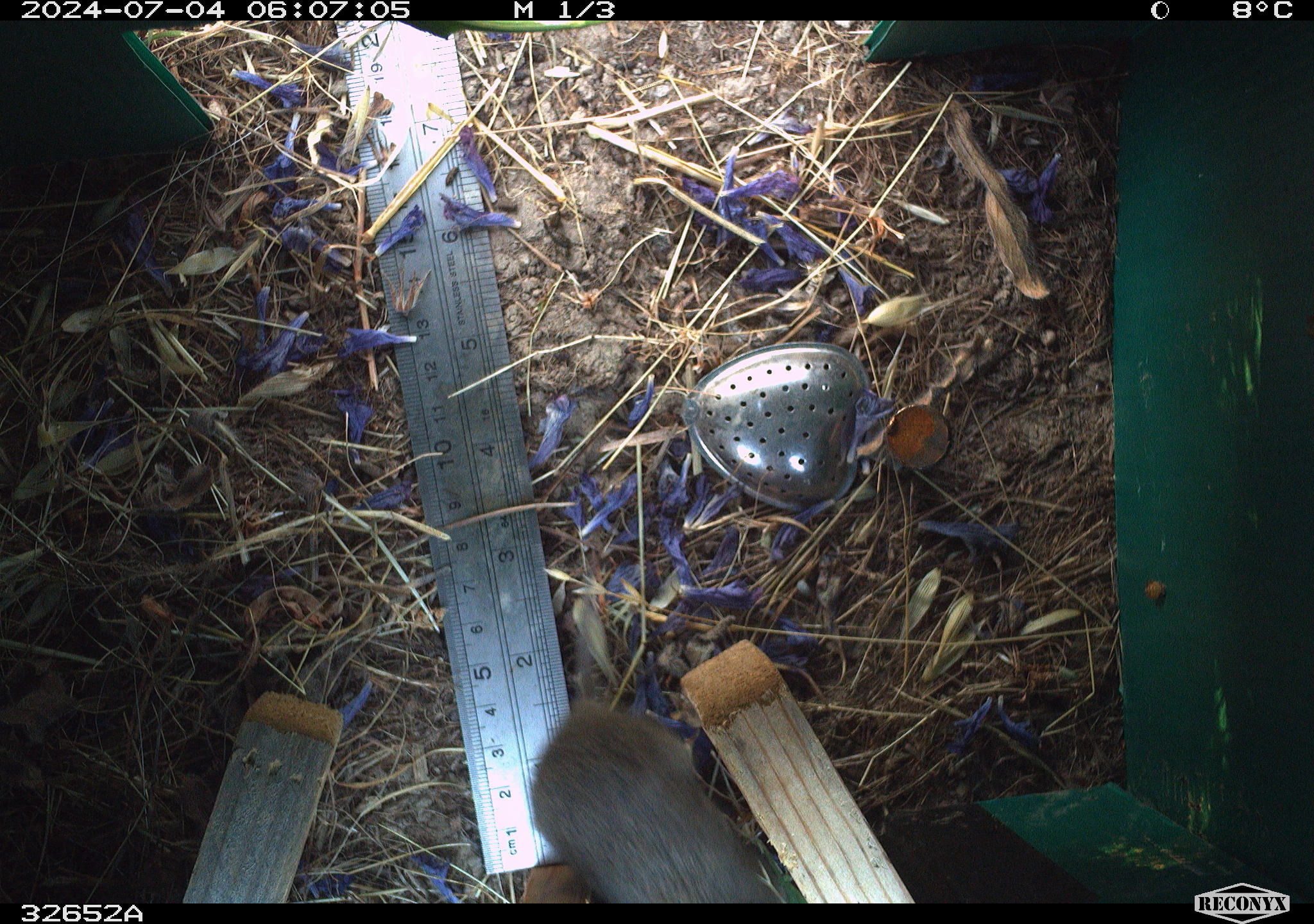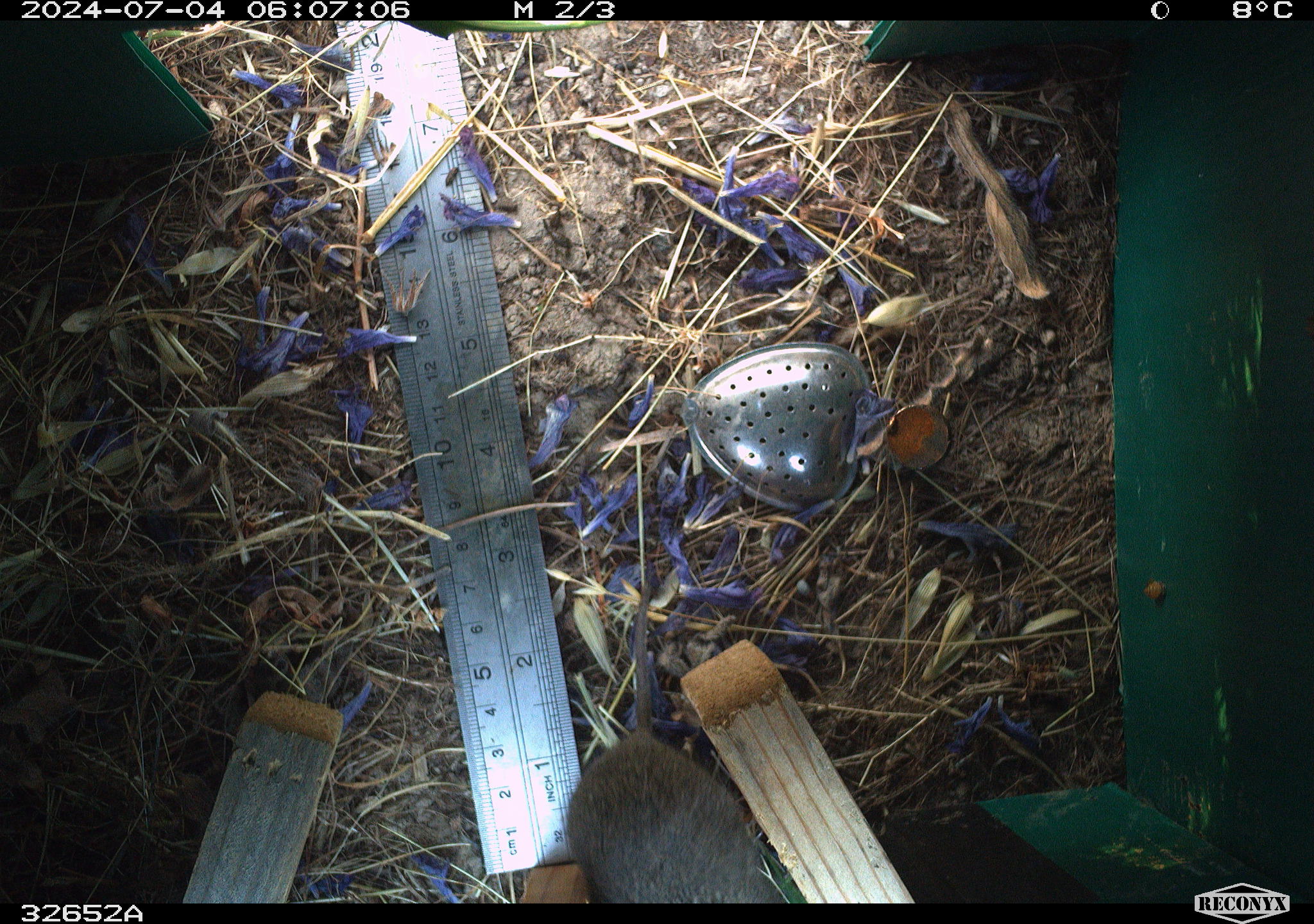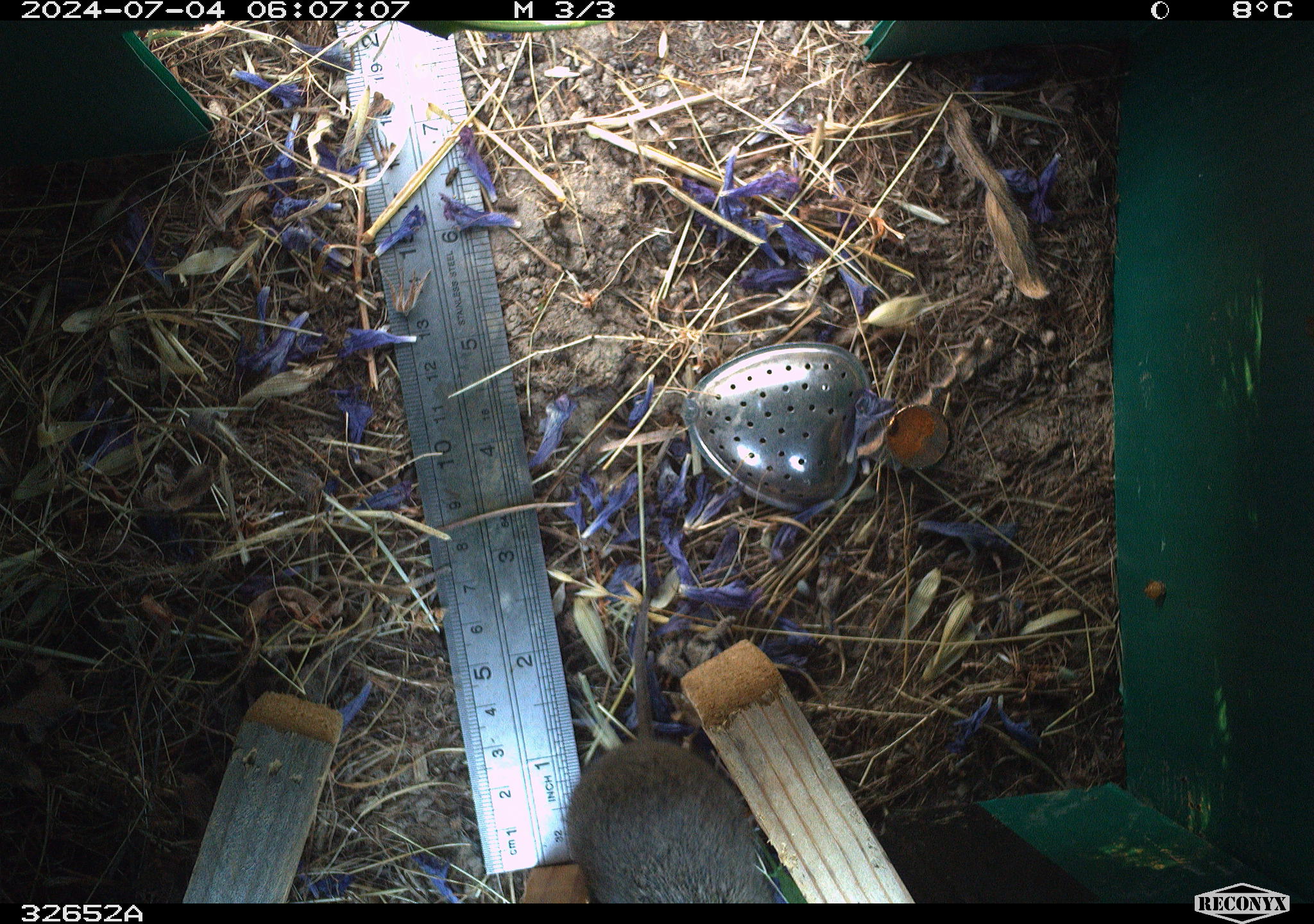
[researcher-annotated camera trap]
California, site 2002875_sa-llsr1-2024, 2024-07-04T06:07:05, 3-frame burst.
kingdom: Animalia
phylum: Chordata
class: Mammalia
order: Rodentia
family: Cricetidae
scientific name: Arvicolinae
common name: voles, lemmings, and muskrats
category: arvicolinae subfamily